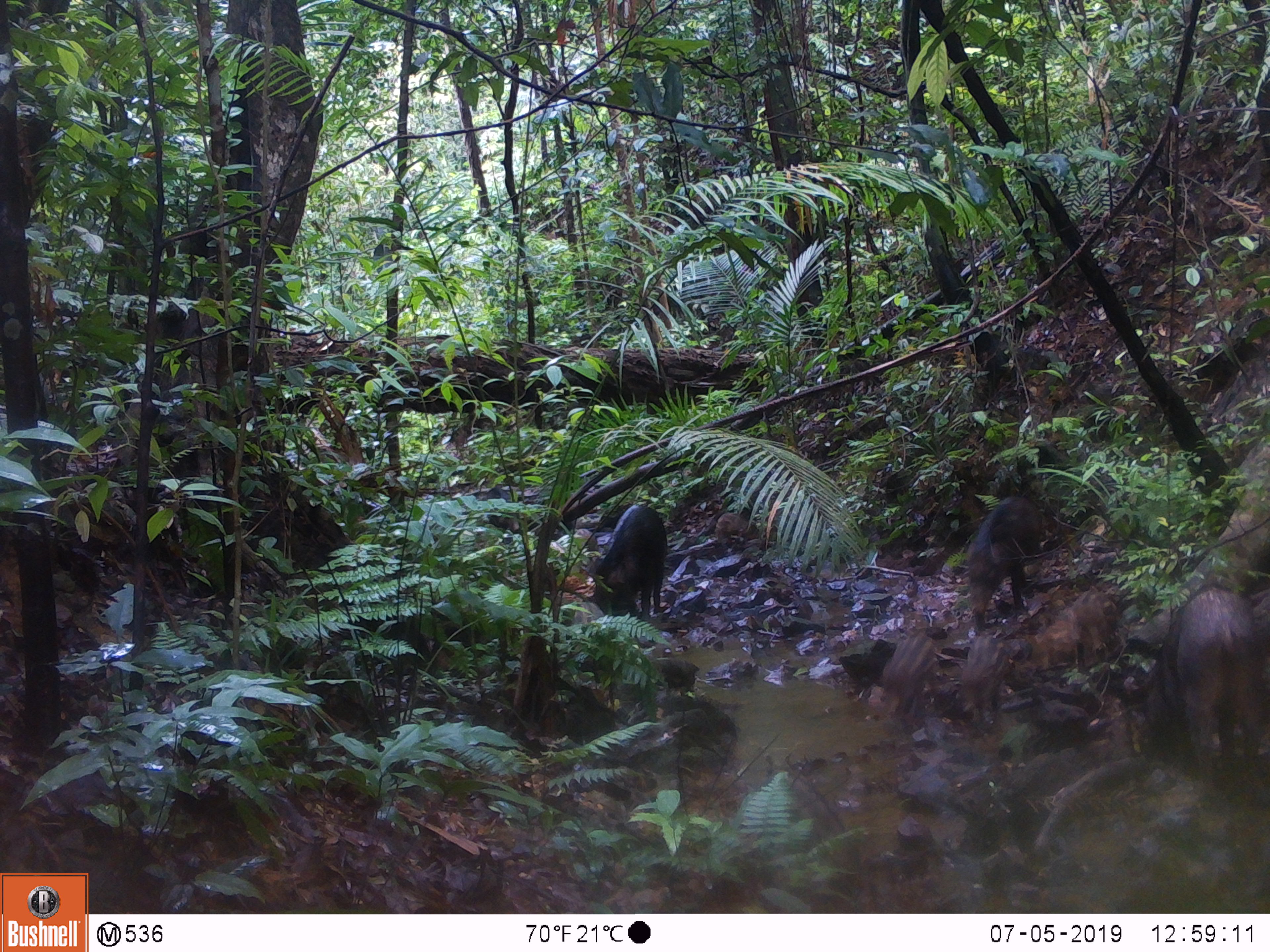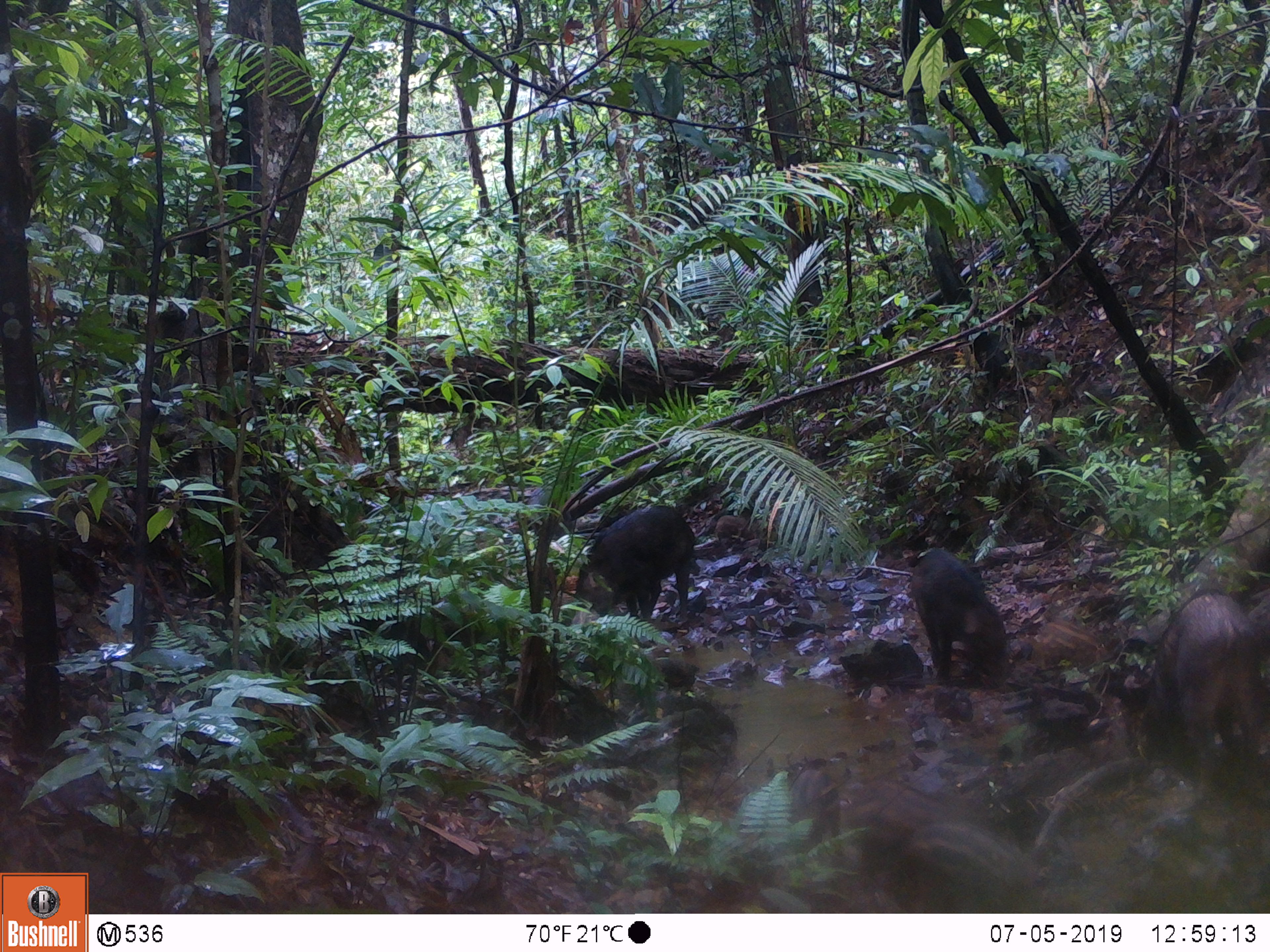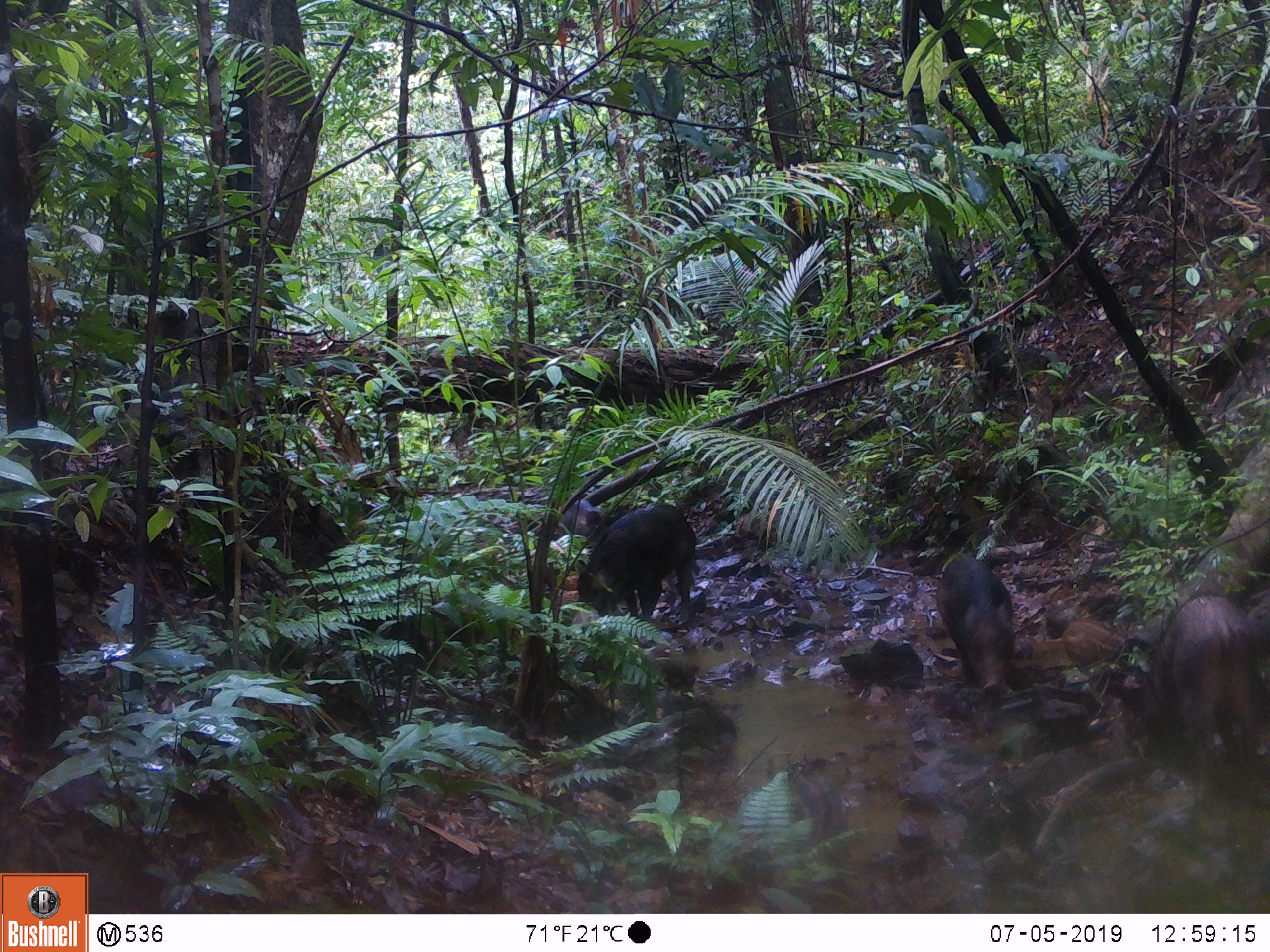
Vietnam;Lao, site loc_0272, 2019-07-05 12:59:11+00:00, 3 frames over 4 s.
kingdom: Animalia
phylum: Chordata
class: Mammalia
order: Artiodactyla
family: Suidae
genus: Sus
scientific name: Sus scrofa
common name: eurasian wild pig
Eurasian wild pig (Sus scrofa). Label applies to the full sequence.